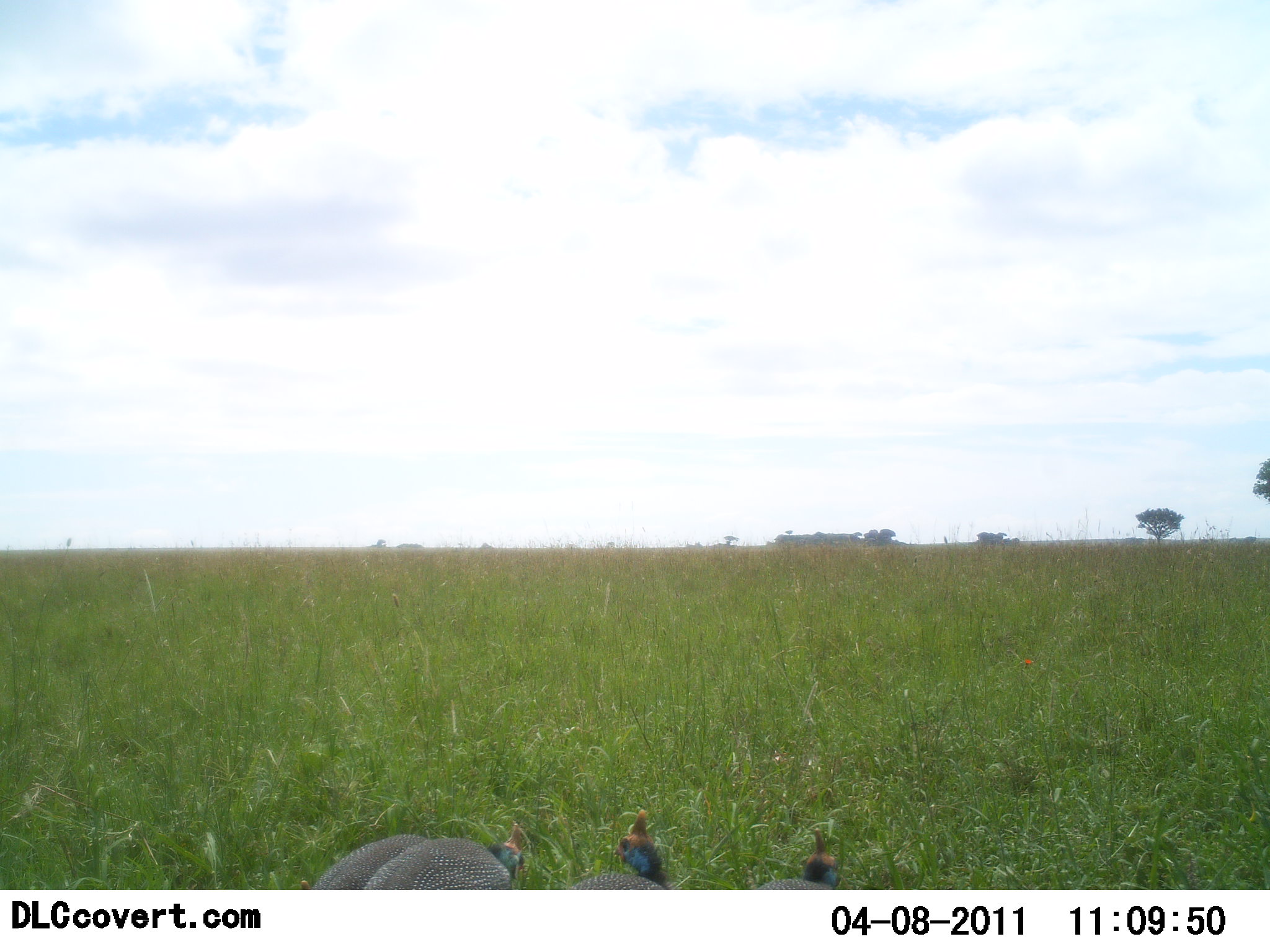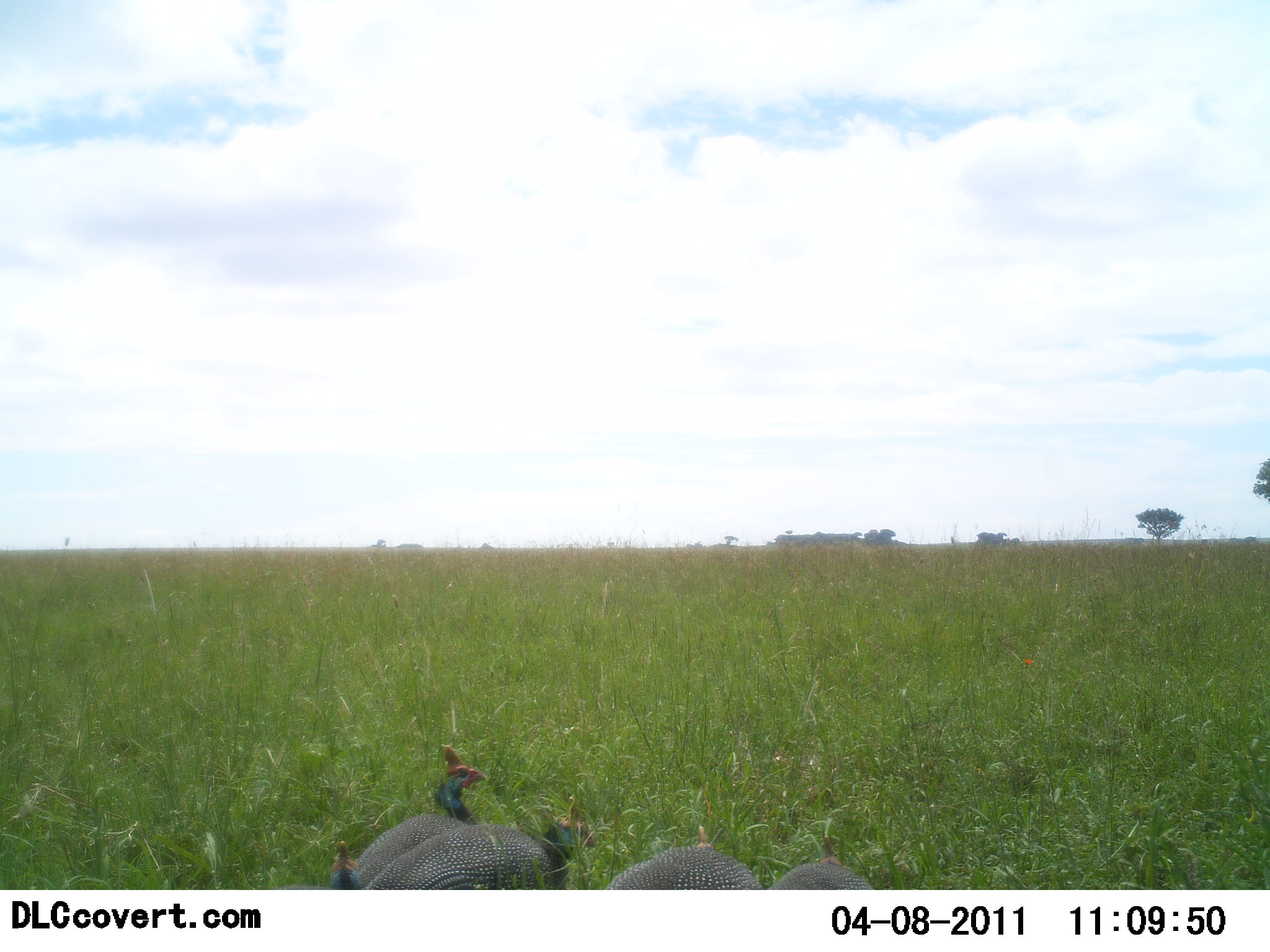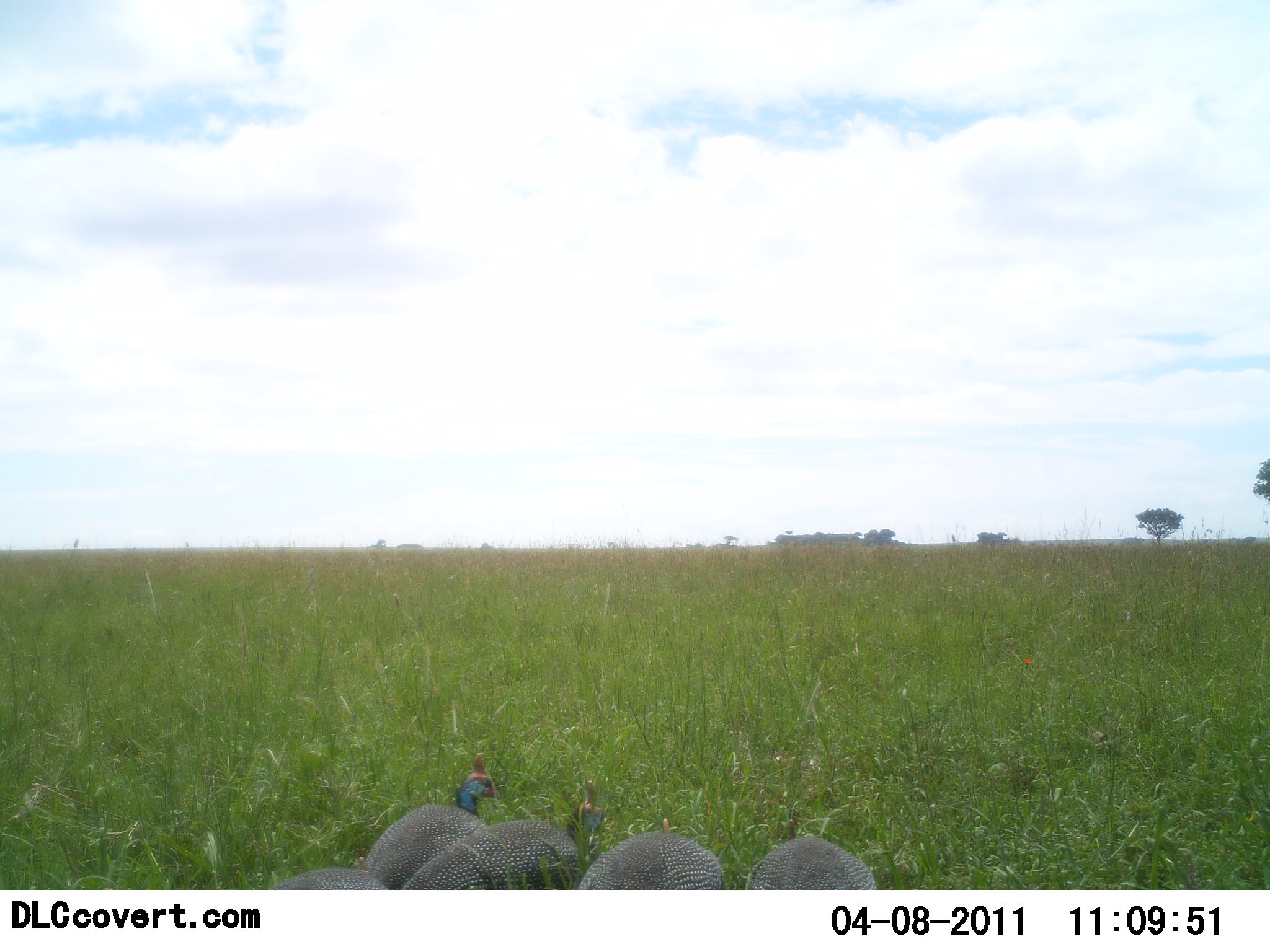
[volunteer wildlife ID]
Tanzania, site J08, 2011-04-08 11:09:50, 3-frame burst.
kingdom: Animalia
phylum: Chordata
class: Aves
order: Galliformes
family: Numididae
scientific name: Numididae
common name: guinea fowl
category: guineafowl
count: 5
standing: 20%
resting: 10%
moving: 60%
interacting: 0%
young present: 0%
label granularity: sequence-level